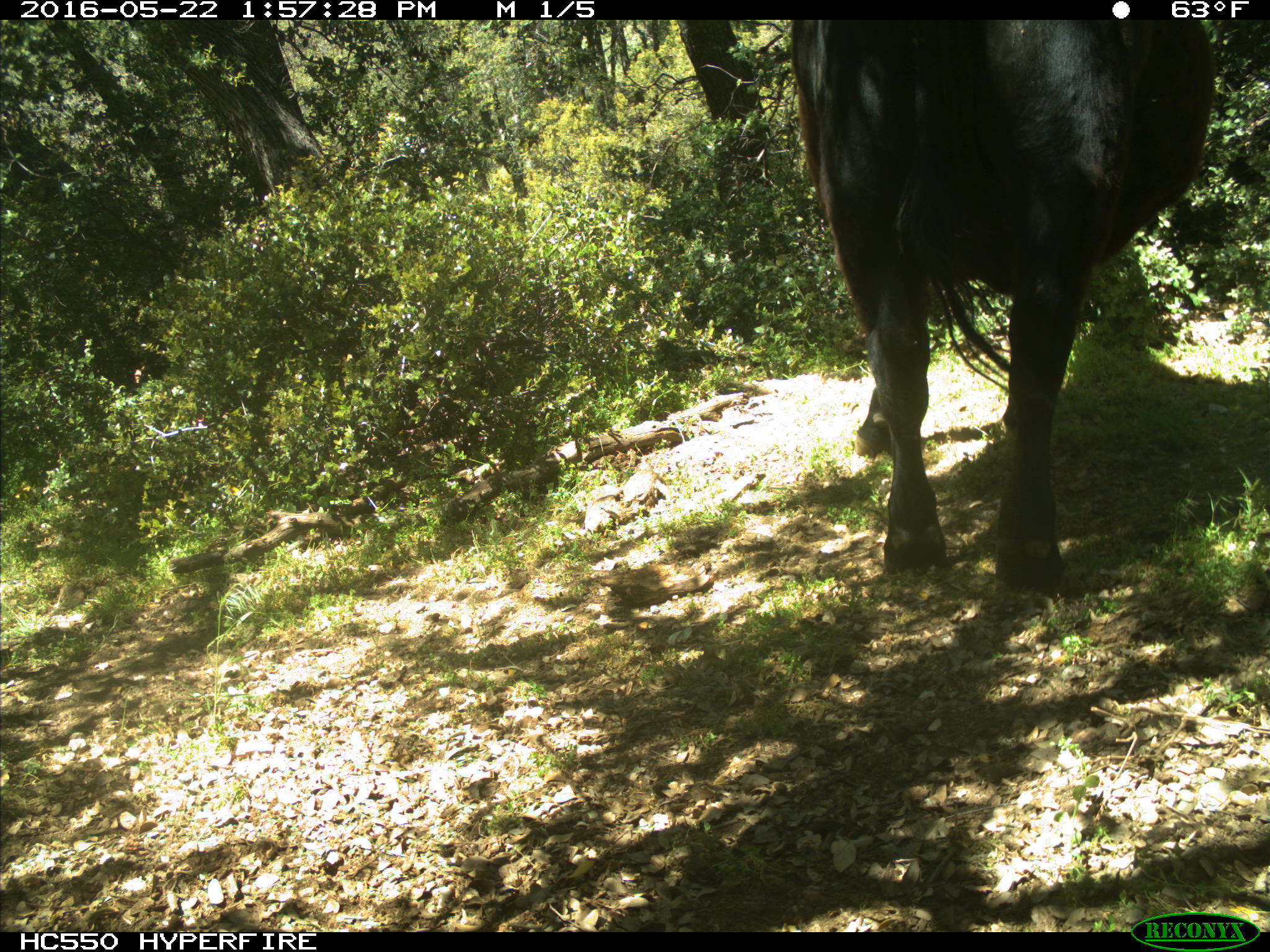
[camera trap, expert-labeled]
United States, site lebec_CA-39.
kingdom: Animalia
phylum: Chordata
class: Mammalia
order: Artiodactyla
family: Bovidae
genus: Bos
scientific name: Bos taurus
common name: domestic cow